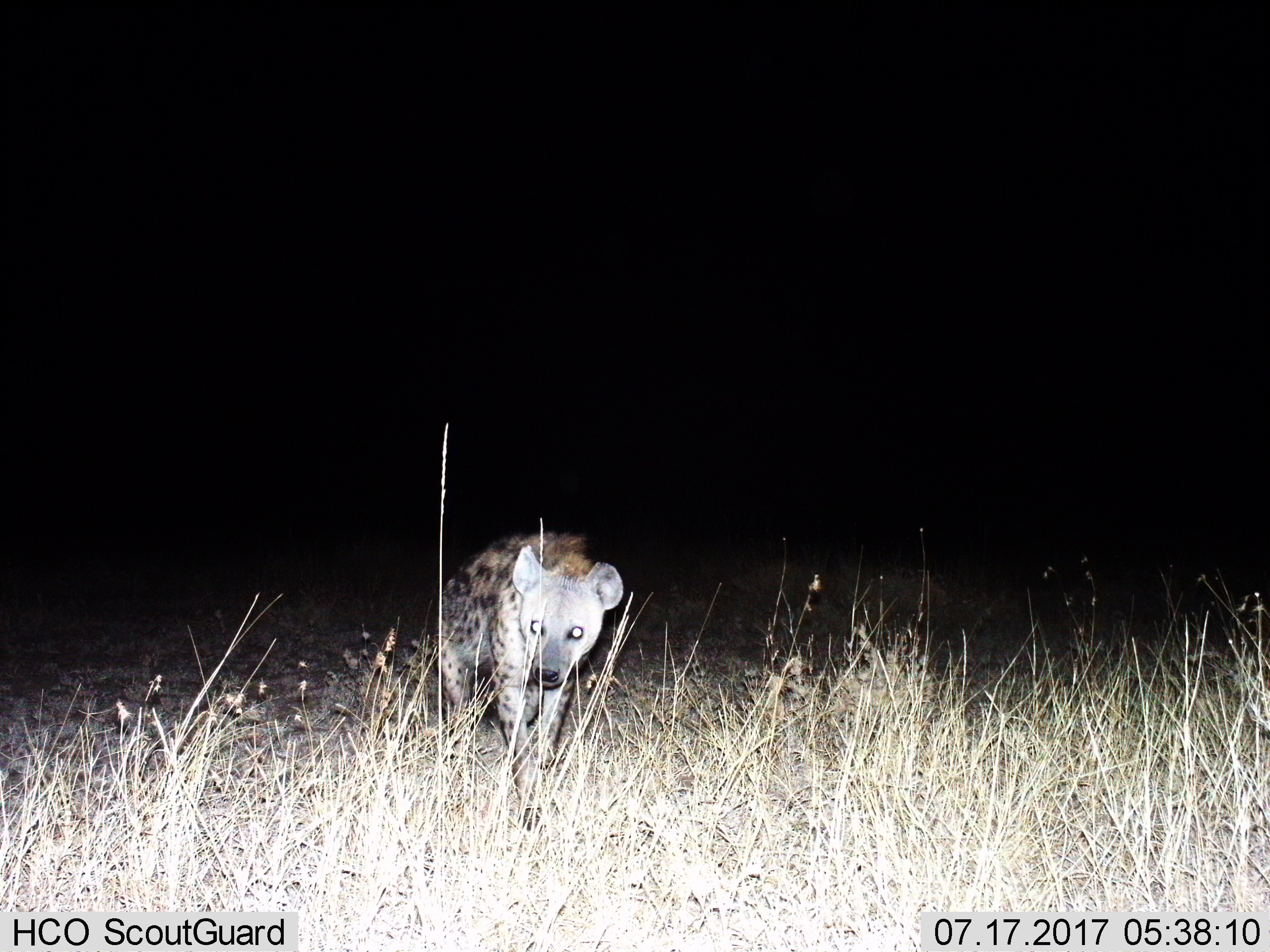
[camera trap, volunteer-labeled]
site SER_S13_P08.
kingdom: Animalia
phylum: Chordata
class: Mammalia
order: Carnivora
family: Hyaenidae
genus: Crocuta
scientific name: Crocuta crocuta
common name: spotted hyena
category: hyenaspotted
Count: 1.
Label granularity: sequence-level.